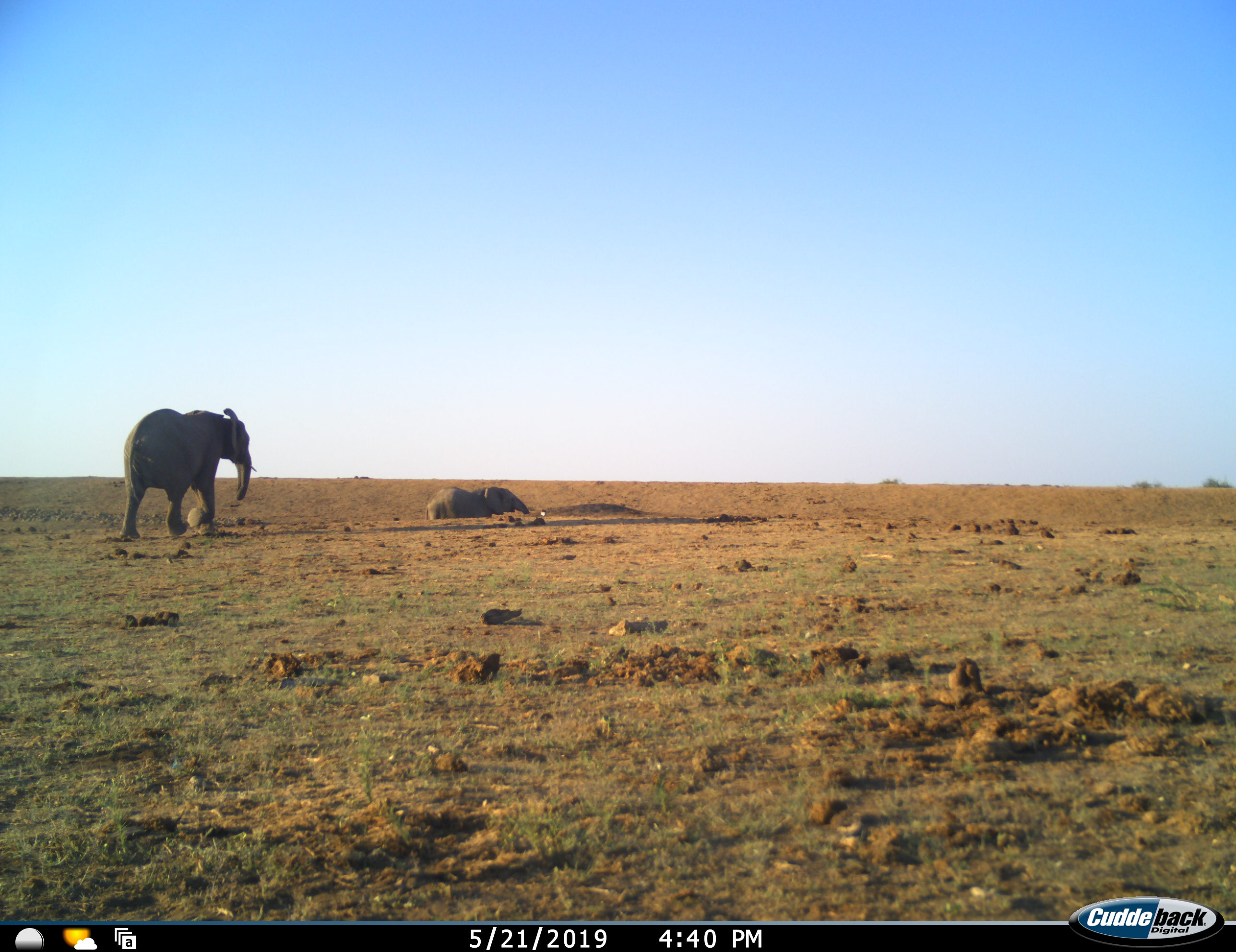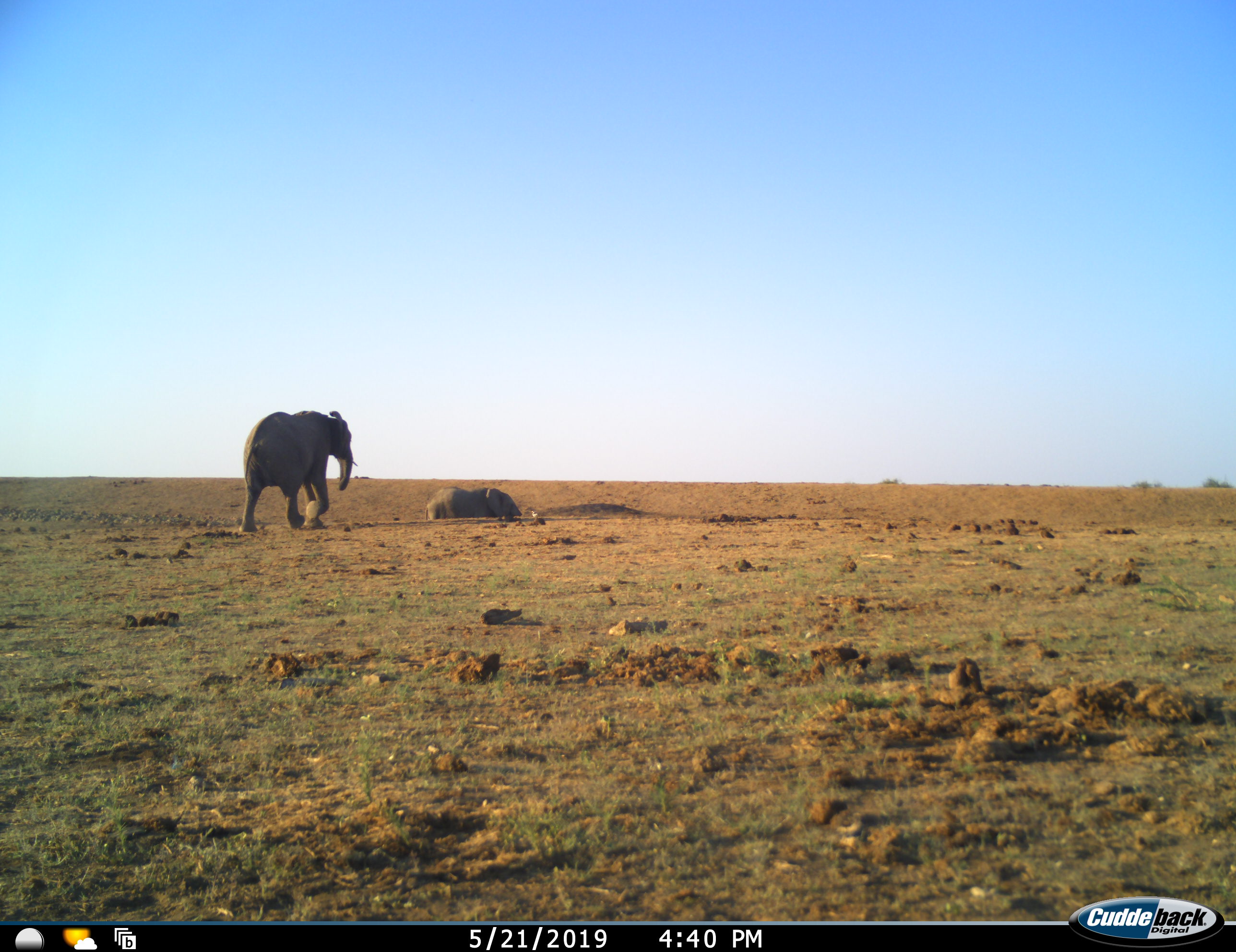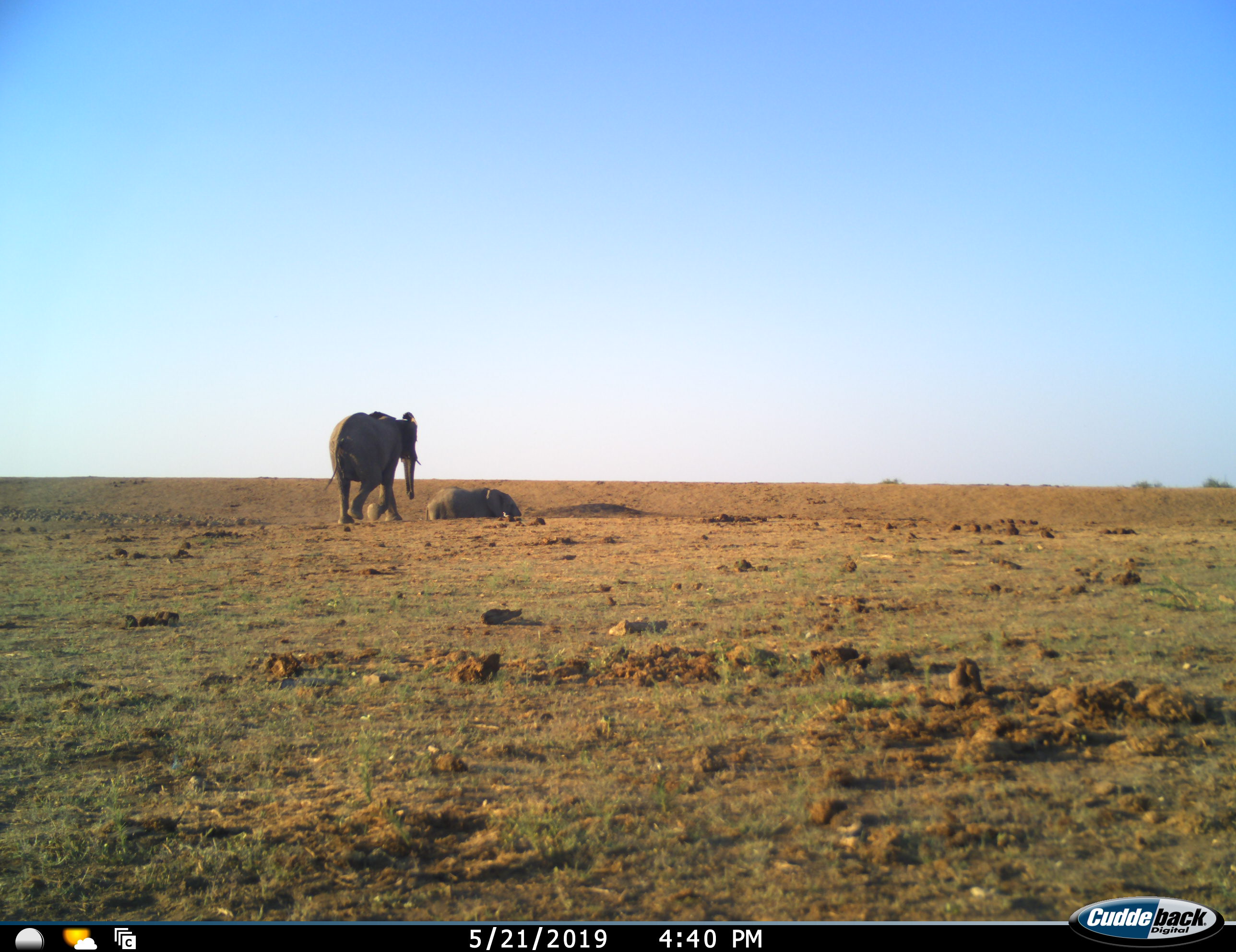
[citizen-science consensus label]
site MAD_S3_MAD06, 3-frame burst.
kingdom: Animalia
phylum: Chordata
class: Mammalia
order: Proboscidea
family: Elephantidae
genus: Loxodonta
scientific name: Loxodonta africana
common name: african bush elephant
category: elephant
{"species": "elephant (african bush elephant) (Loxodonta africana)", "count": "2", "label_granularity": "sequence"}